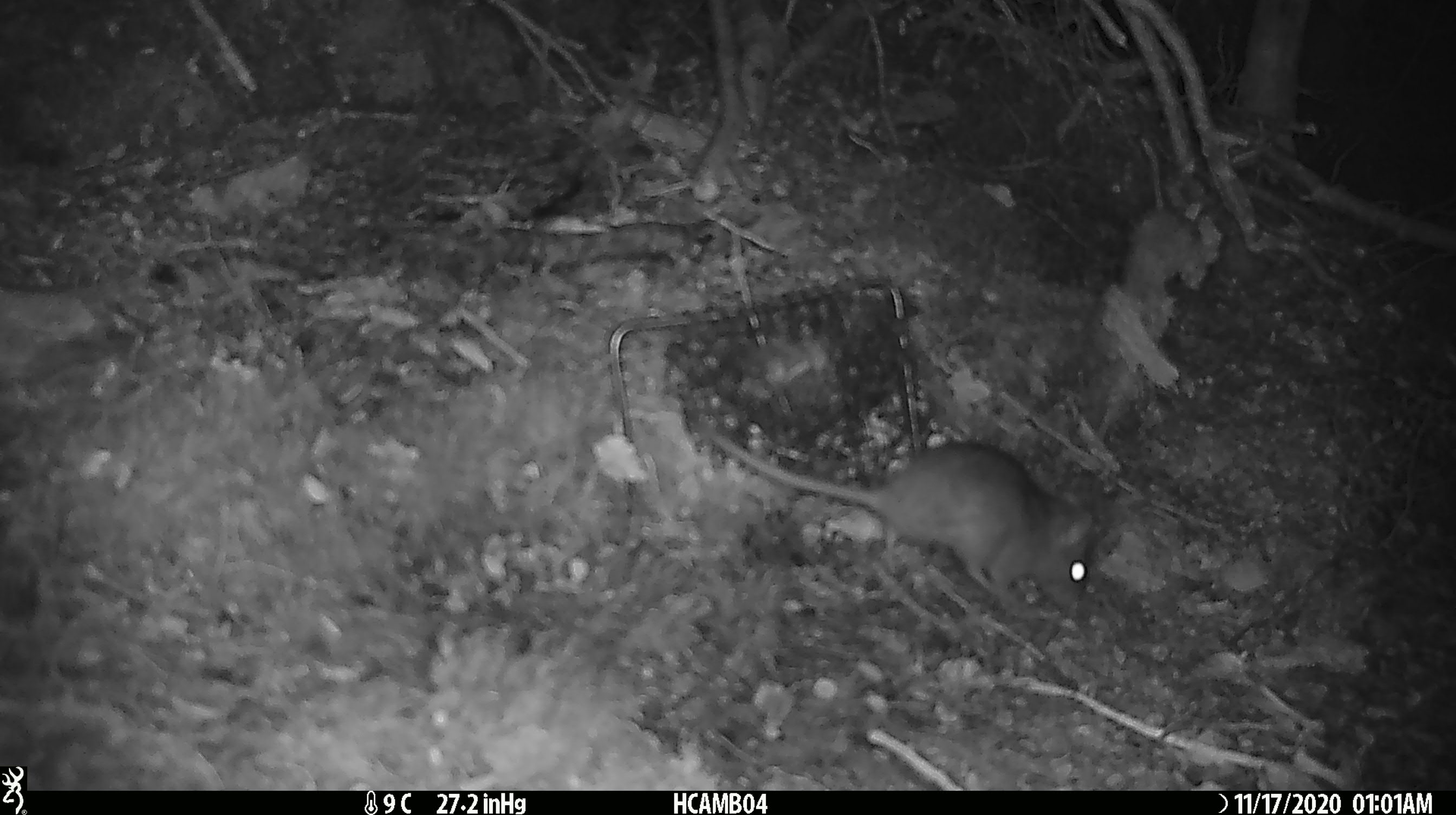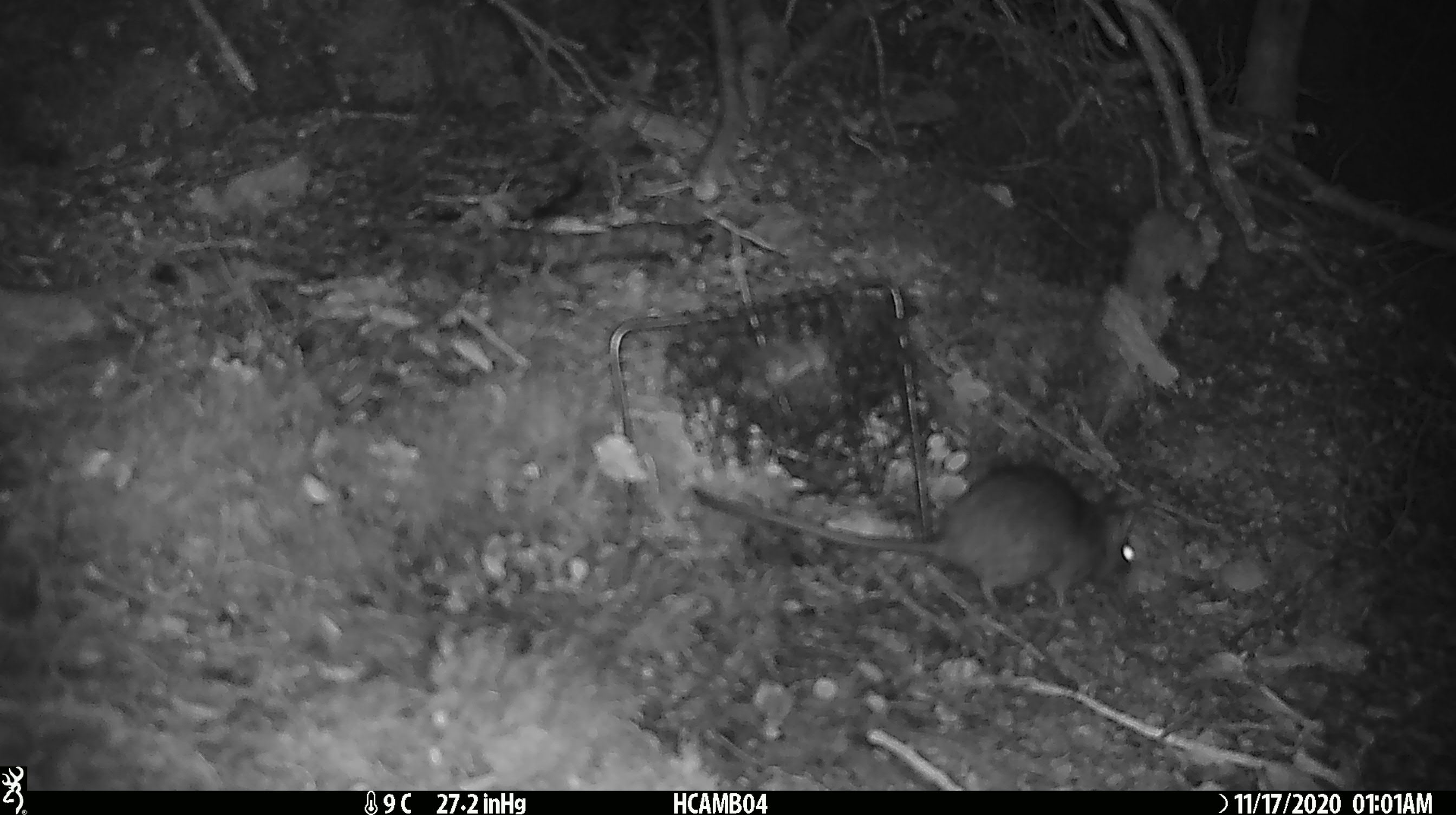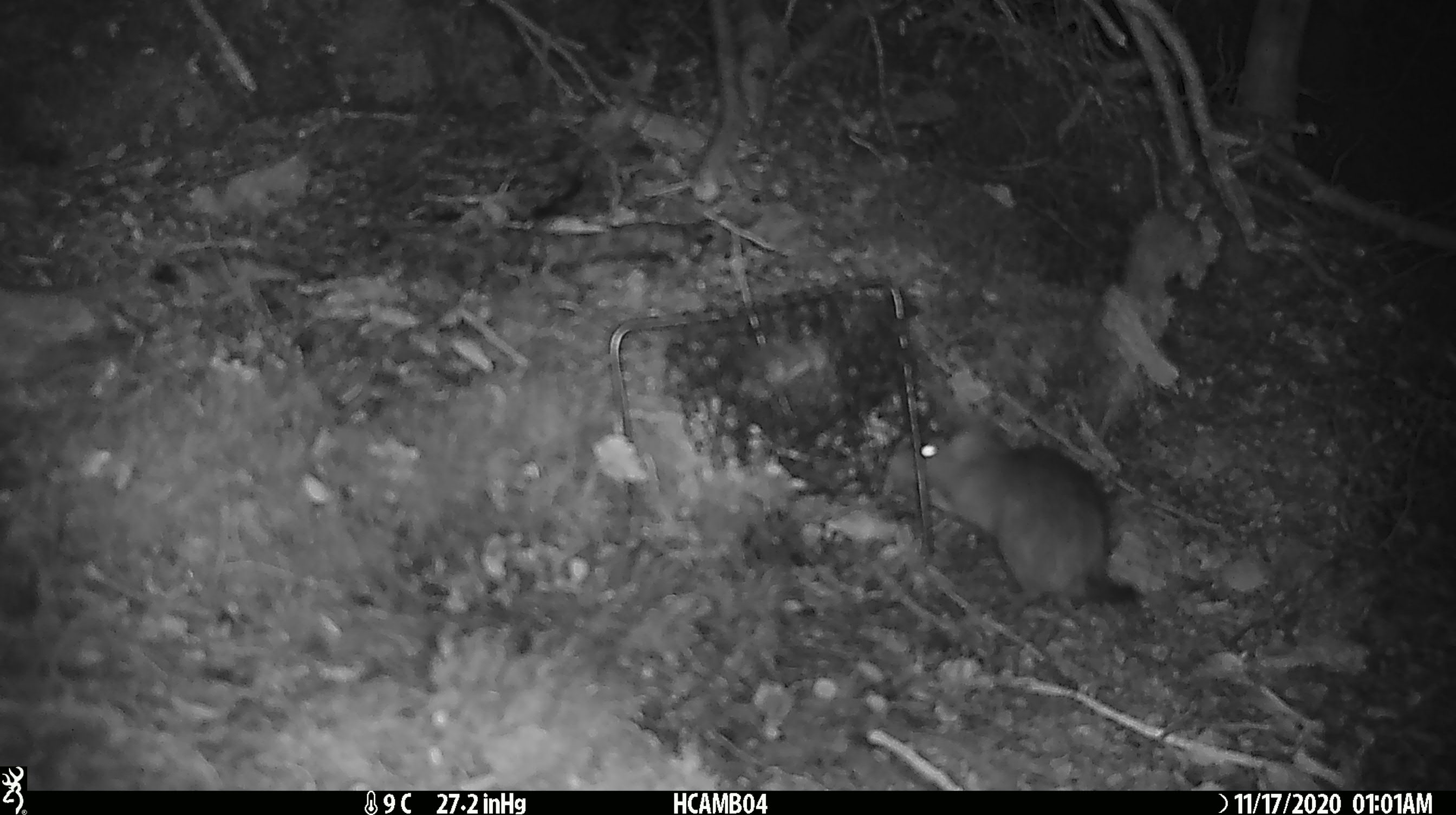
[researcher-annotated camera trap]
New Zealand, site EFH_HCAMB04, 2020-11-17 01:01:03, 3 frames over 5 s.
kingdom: Animalia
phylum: Chordata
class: Mammalia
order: Rodentia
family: Muridae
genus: Rattus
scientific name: Rattus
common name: rat